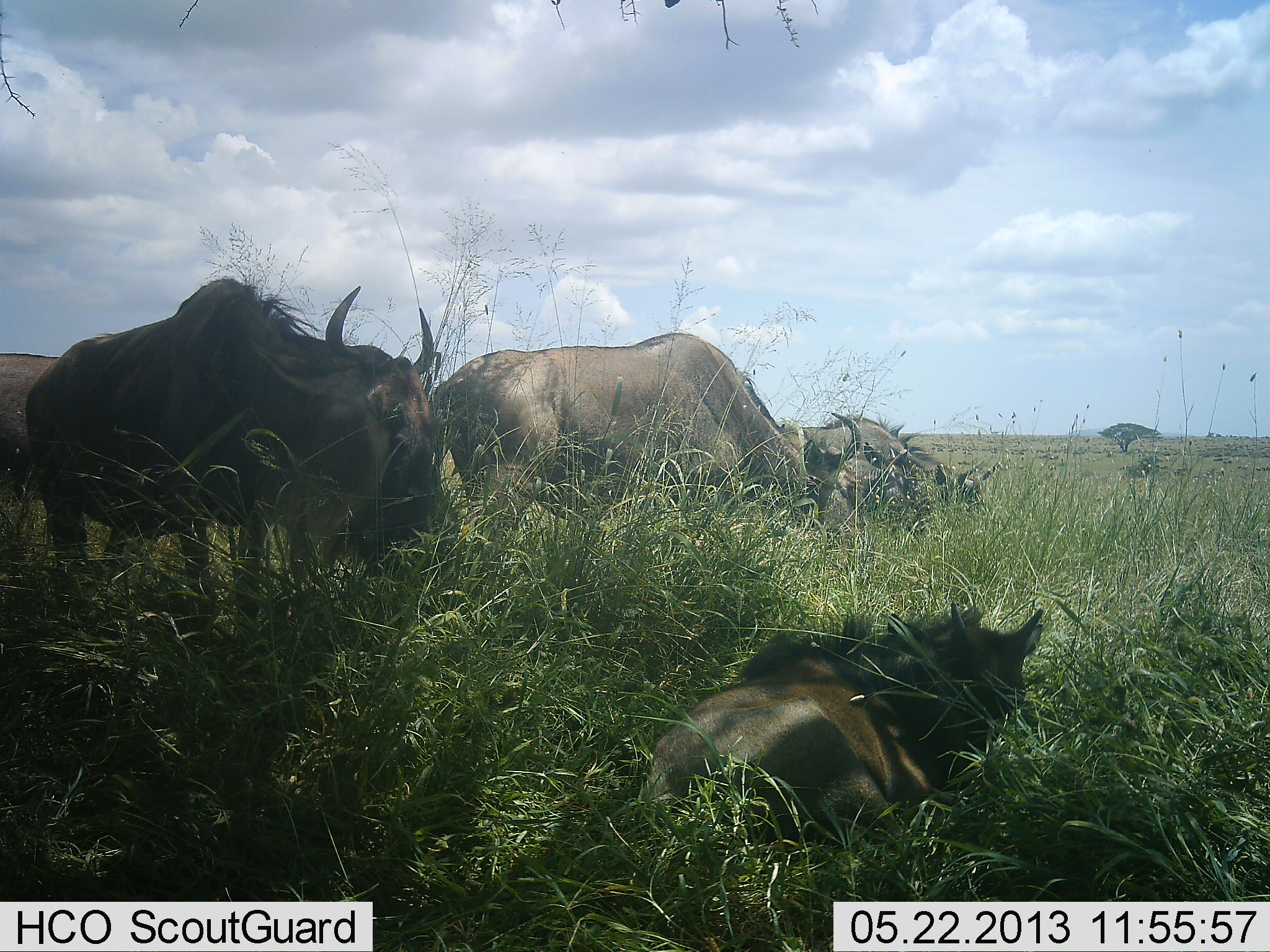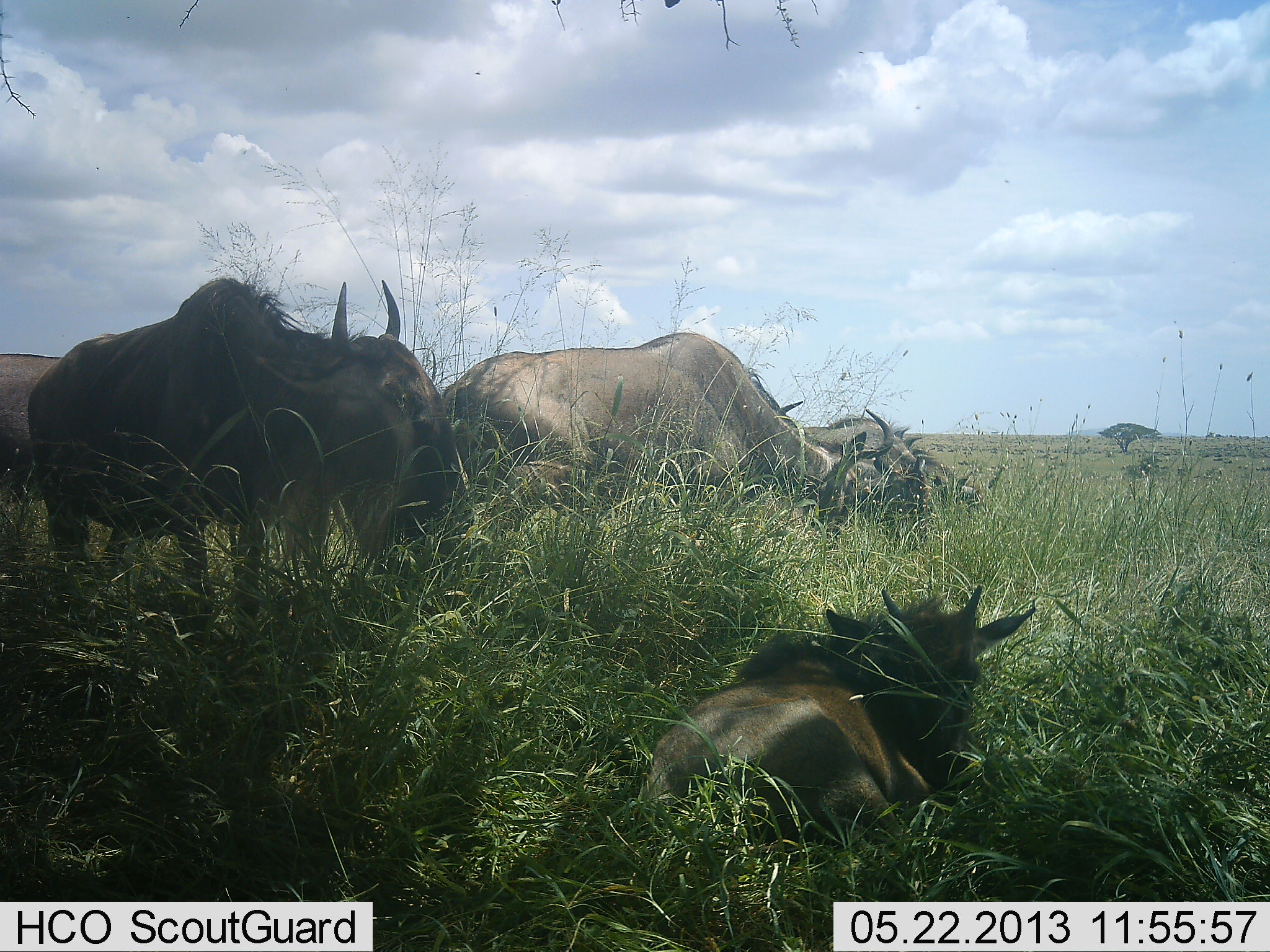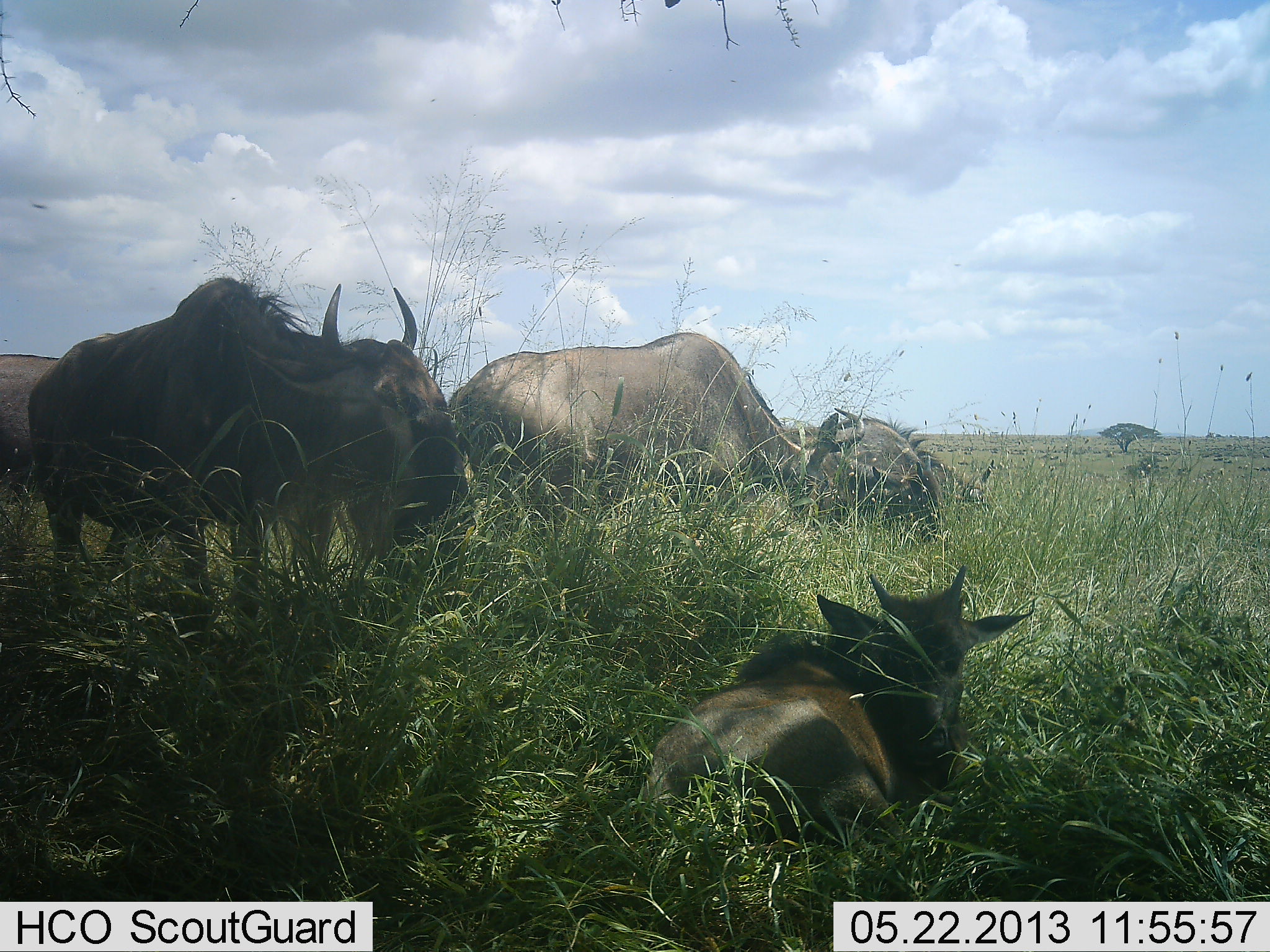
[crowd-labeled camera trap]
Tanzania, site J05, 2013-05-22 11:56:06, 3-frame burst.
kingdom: Animalia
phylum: Chordata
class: Mammalia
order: Artiodactyla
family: Bovidae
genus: Connochaetes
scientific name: Connochaetes taurinus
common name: blue wildebeest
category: wildebeest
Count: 6.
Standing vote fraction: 40%.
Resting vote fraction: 100%.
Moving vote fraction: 0%.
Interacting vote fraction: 0%.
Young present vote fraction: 50%.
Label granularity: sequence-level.